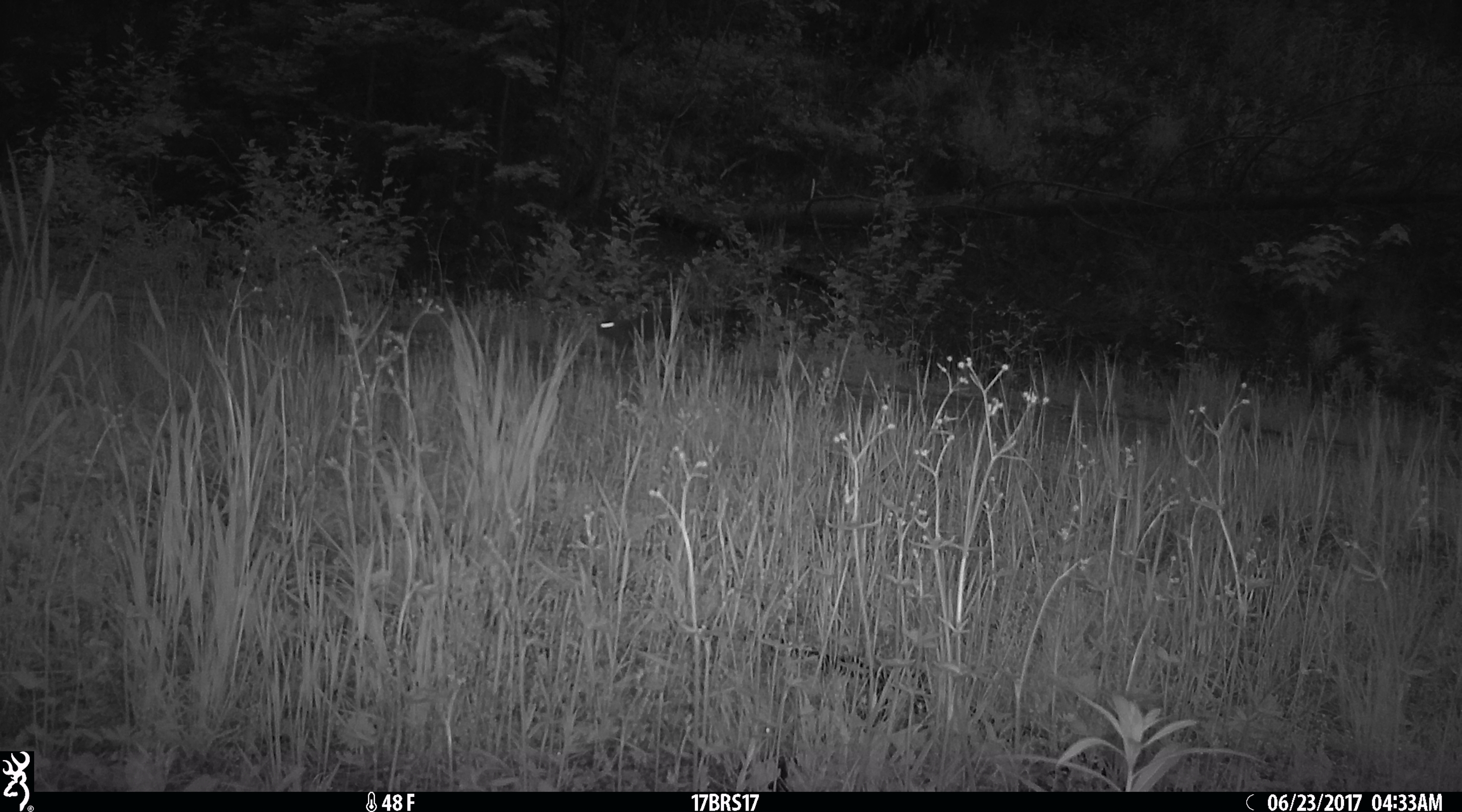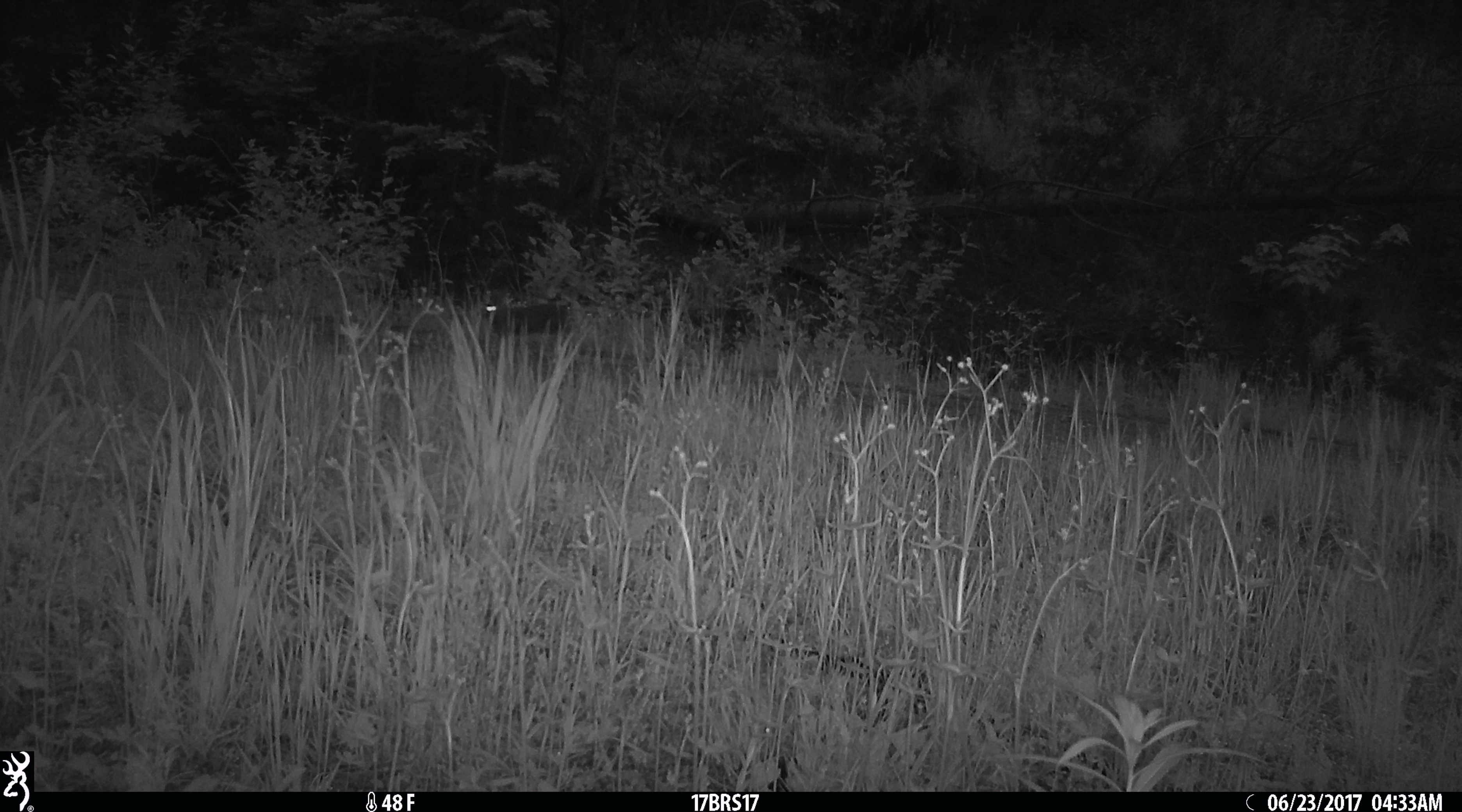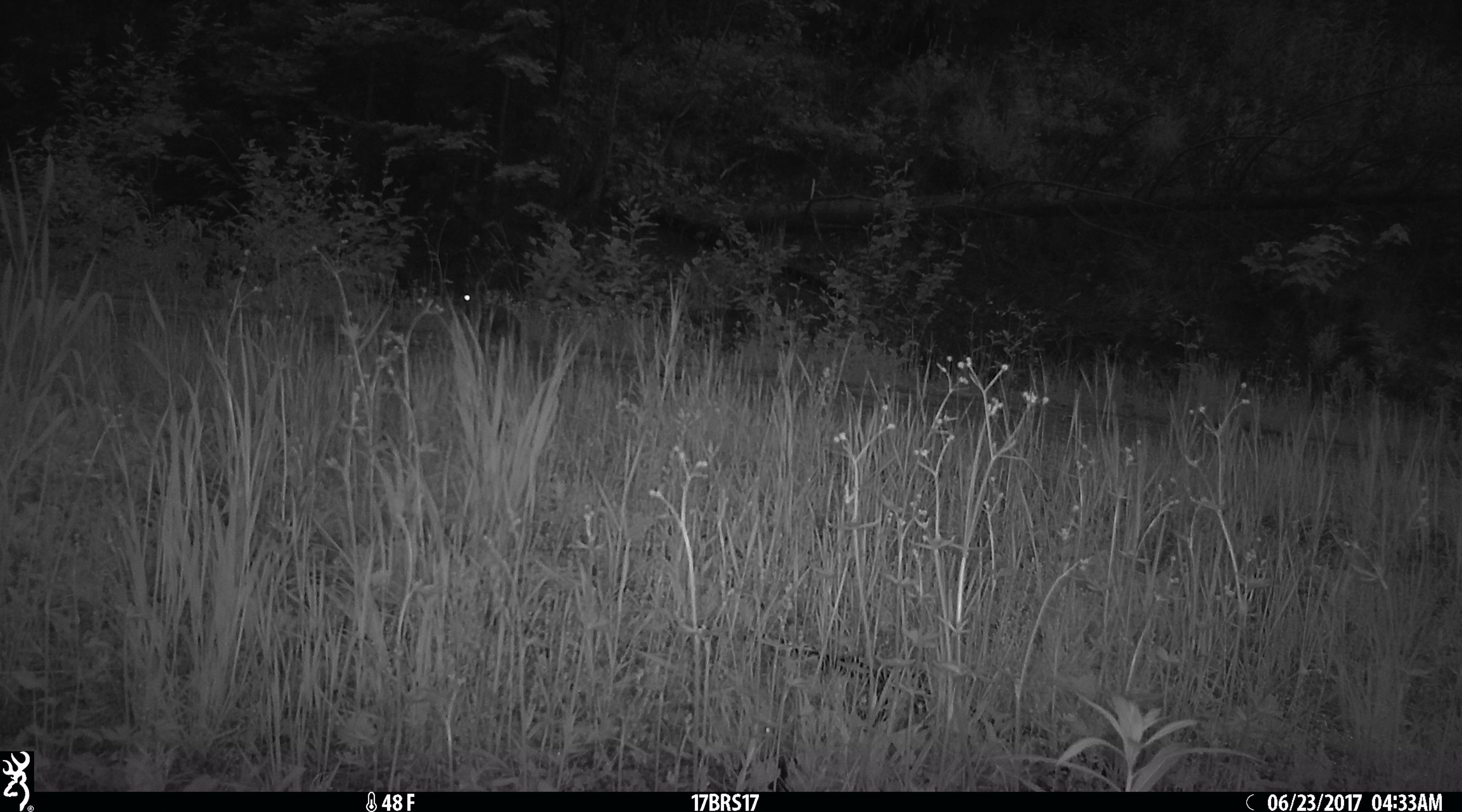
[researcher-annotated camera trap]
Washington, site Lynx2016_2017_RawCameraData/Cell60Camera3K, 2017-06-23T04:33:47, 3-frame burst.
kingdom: Animalia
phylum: Chordata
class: Mammalia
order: Lagomorpha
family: Leporidae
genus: Lepus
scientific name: Lepus americanus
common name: snowshoe hare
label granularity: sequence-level